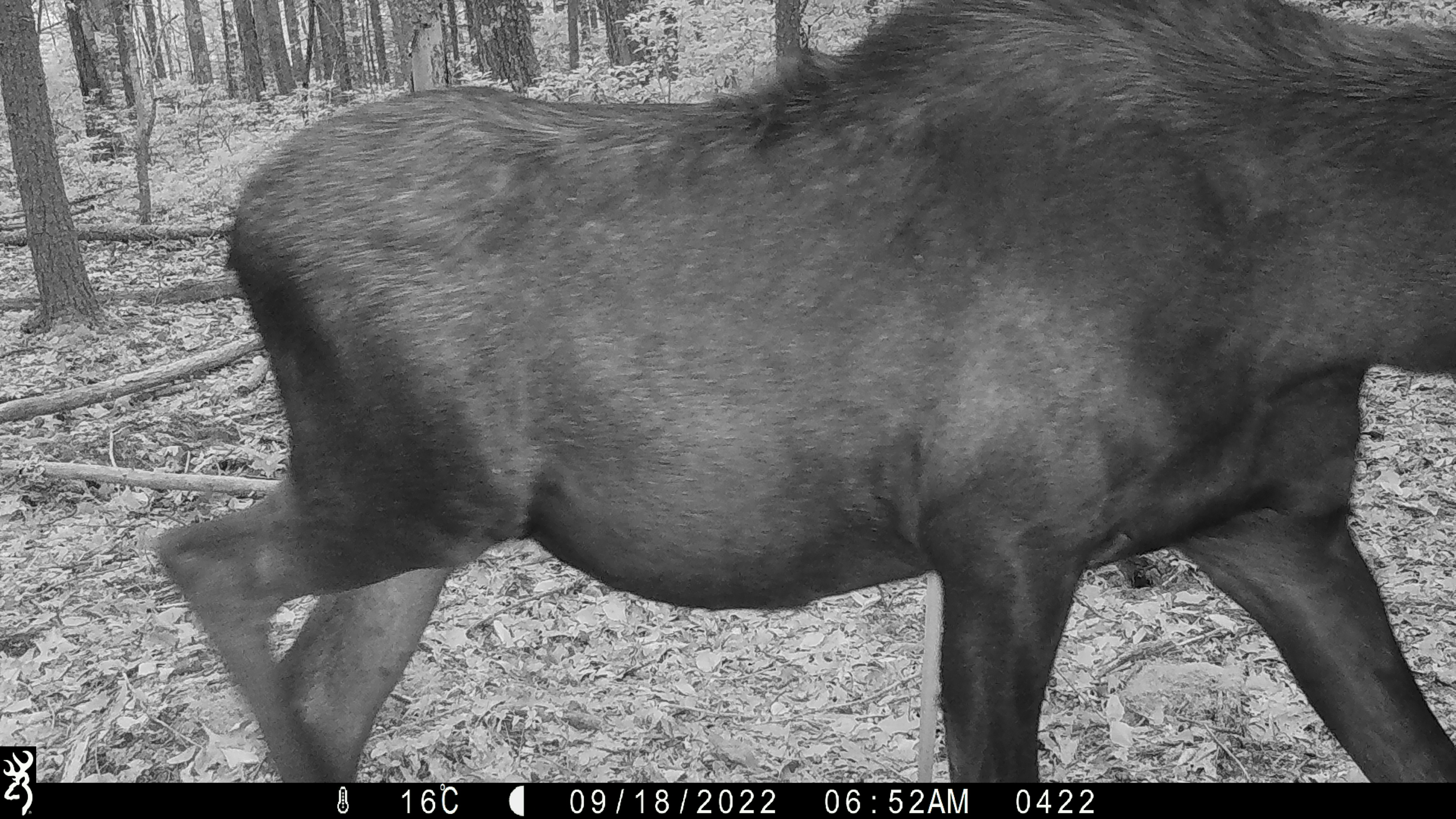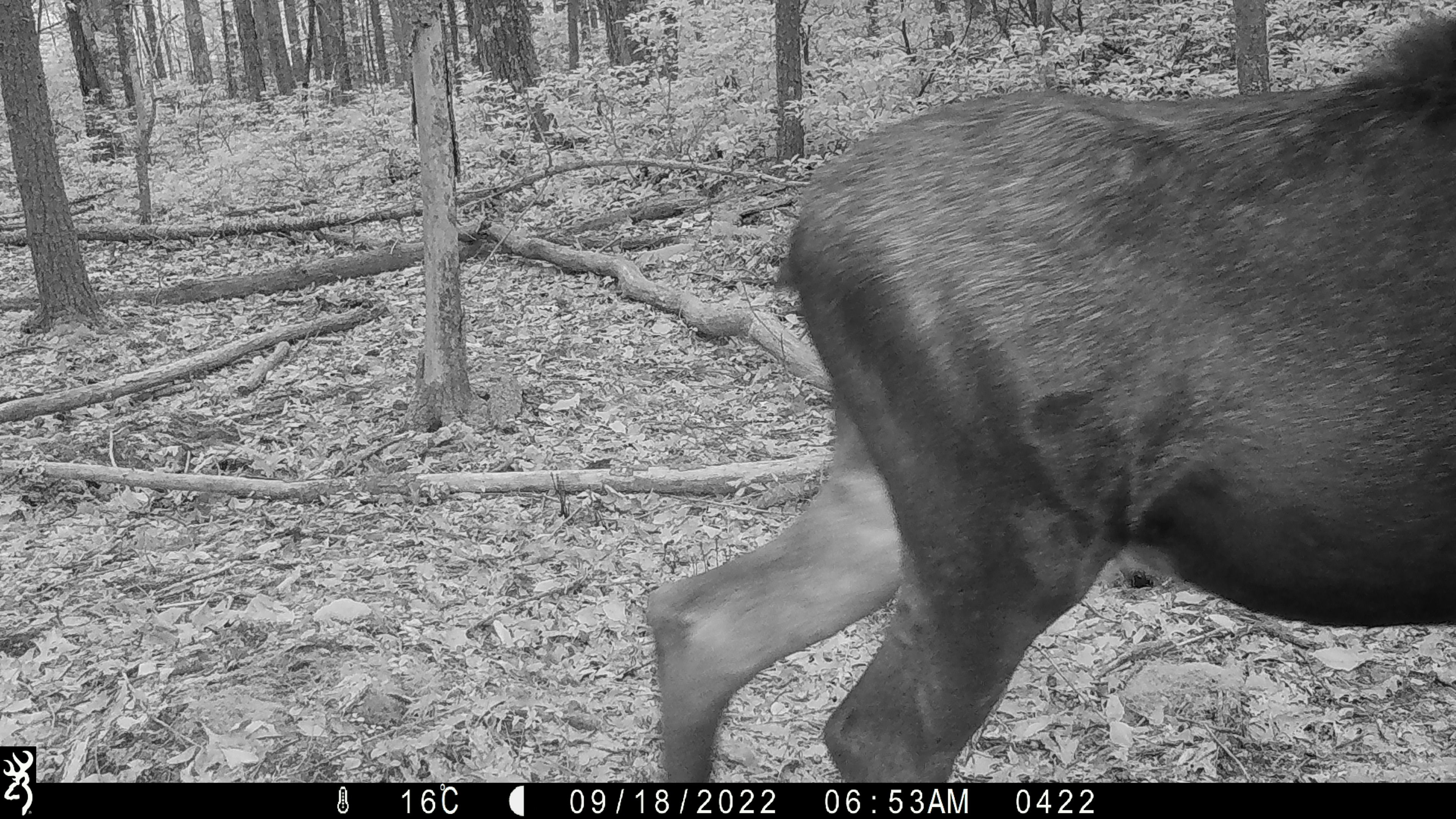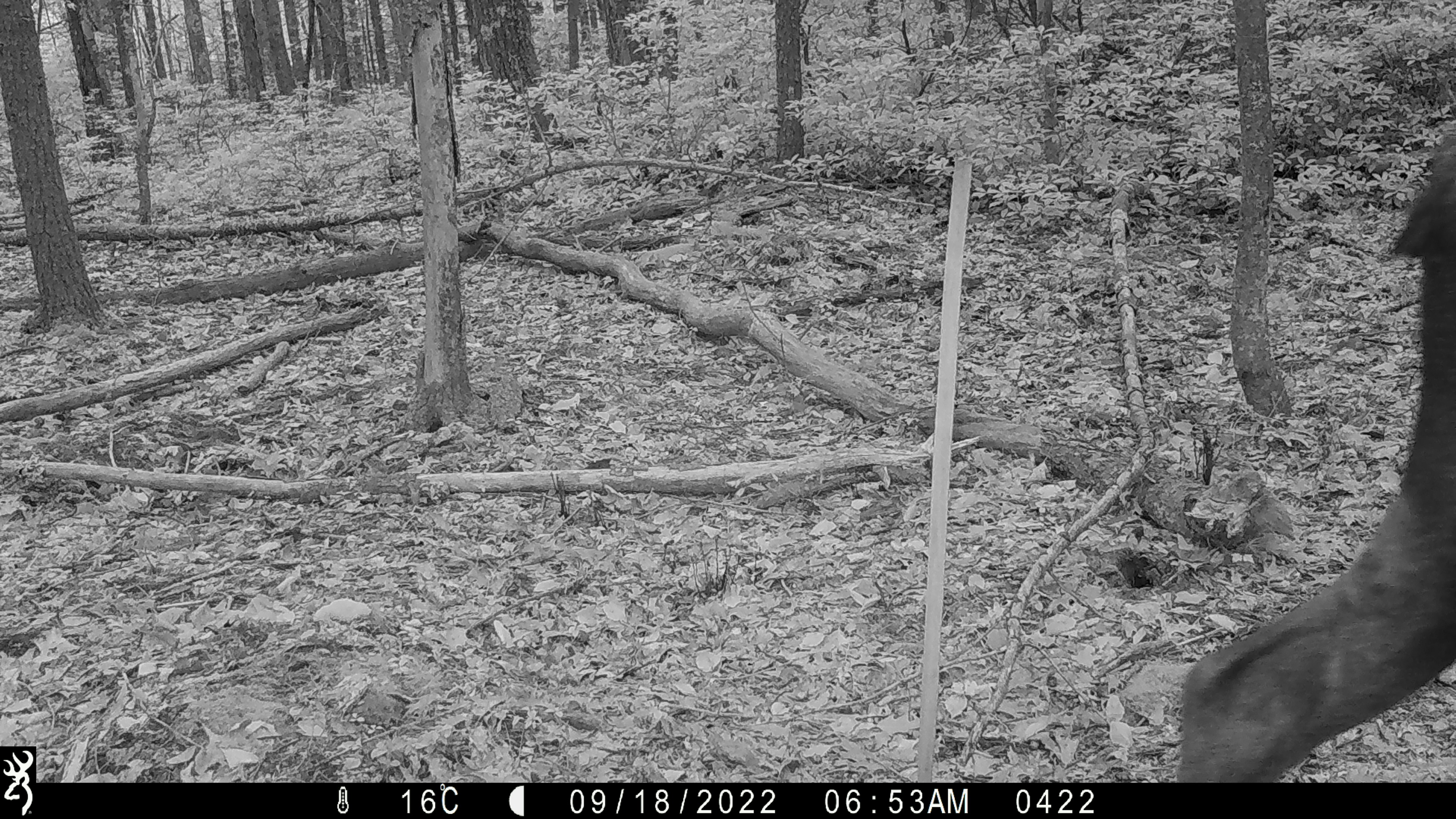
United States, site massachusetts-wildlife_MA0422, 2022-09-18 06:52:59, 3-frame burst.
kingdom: Animalia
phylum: Chordata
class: Mammalia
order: Artiodactyla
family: Cervidae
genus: Alces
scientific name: Alces alces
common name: moose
Moose (Alces alces).